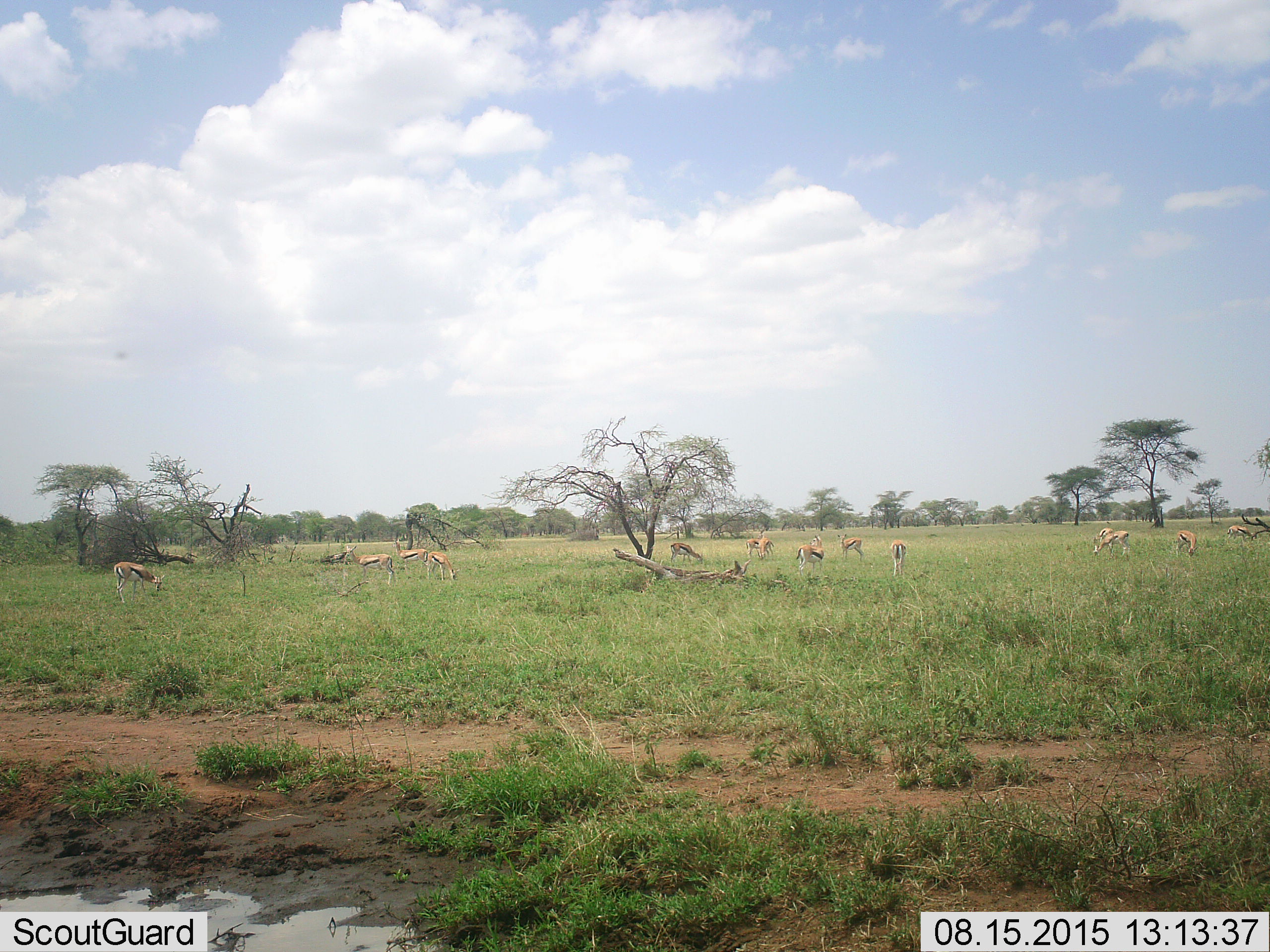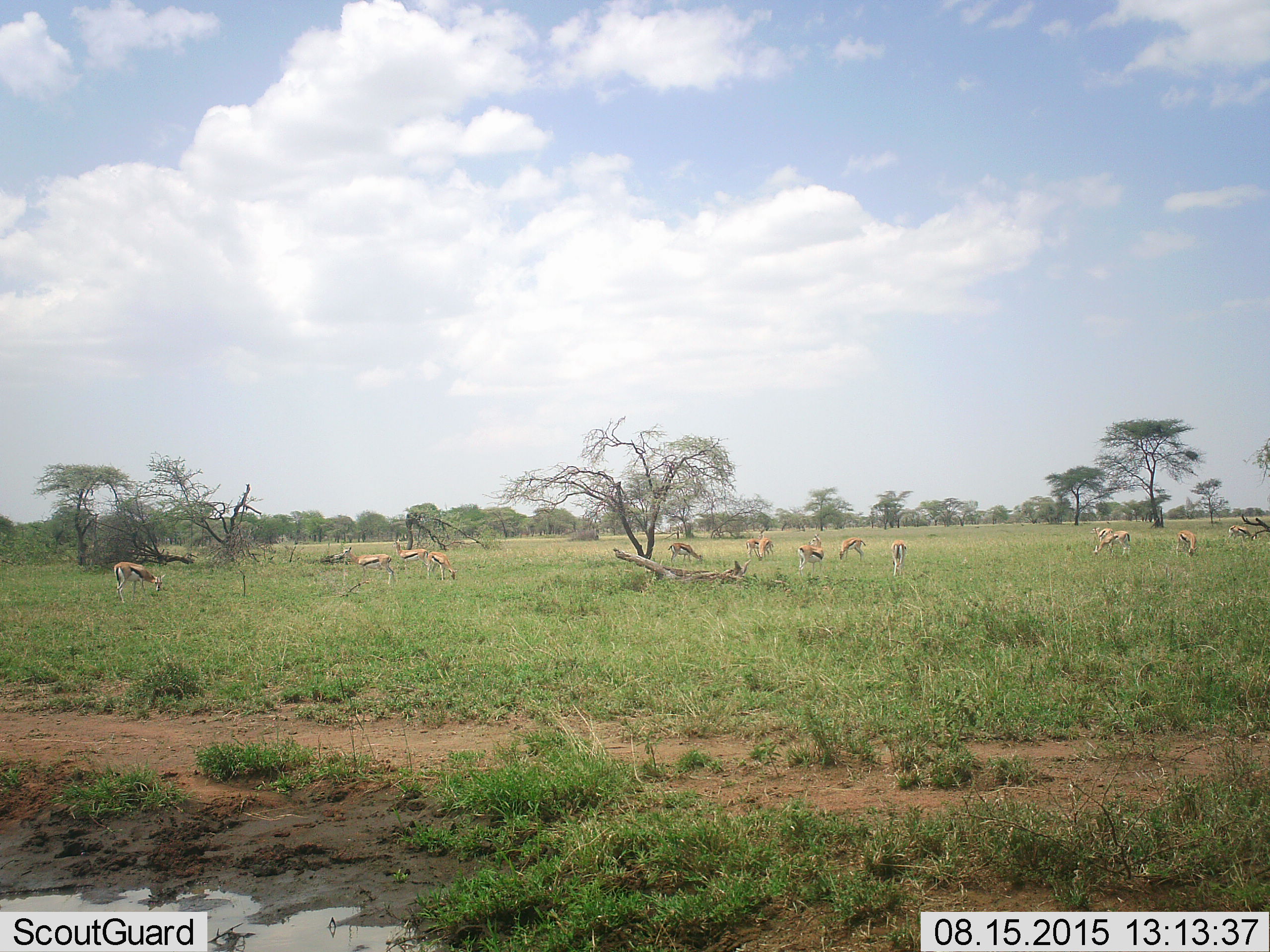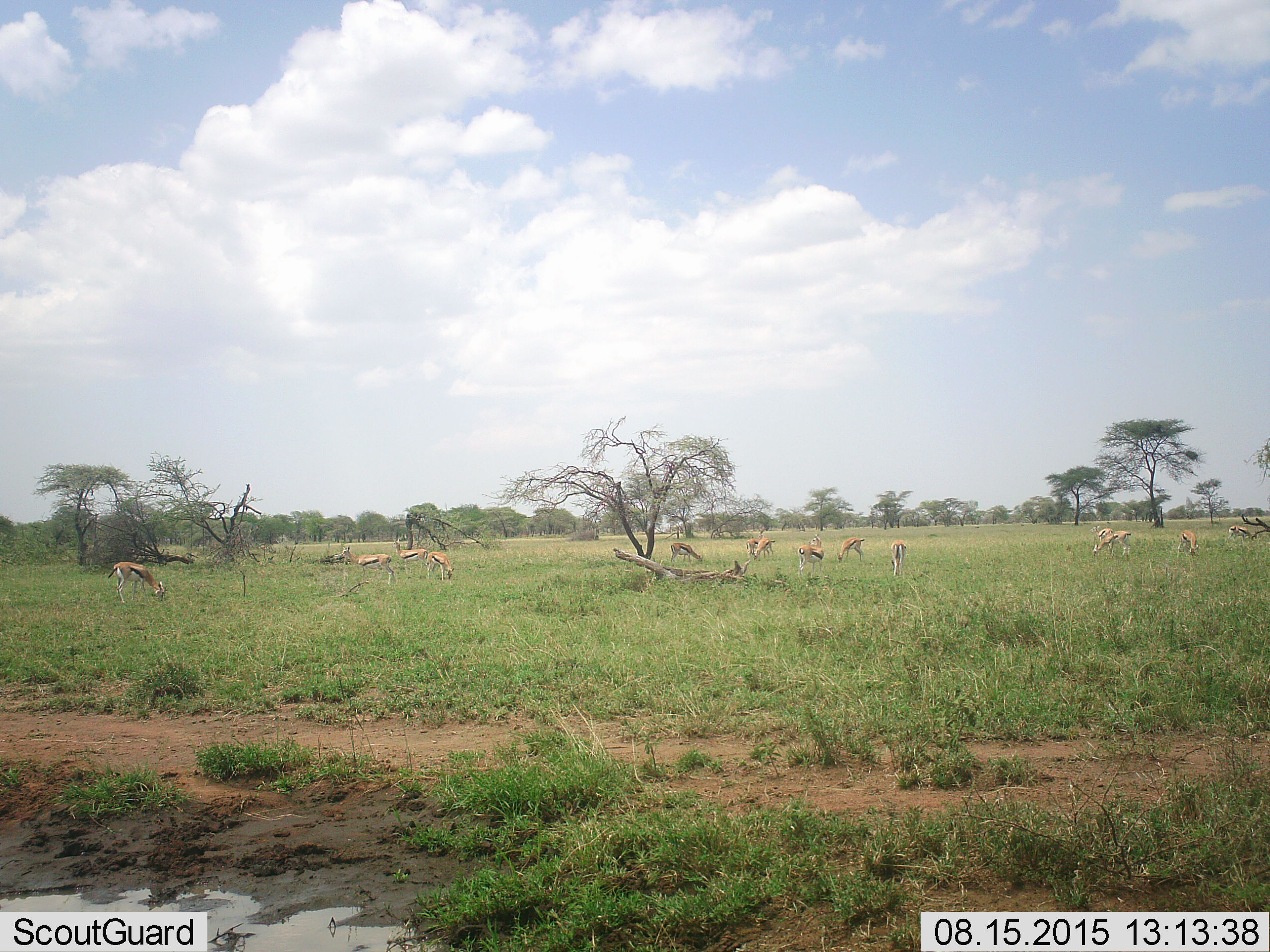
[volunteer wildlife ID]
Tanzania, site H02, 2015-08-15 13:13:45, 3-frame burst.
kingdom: Animalia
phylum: Chordata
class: Mammalia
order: Artiodactyla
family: Bovidae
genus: Eudorcas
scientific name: Eudorcas thomsonii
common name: thomson's gazelle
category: gazellethomsons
Gazellethomsons (thomson's gazelle) (Eudorcas thomsonii), count 11-50. Behavior (volunteer vote fractions): standing 75%, resting 0%, moving 38%, interacting 0%. Young present (vote fraction): 0%. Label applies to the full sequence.